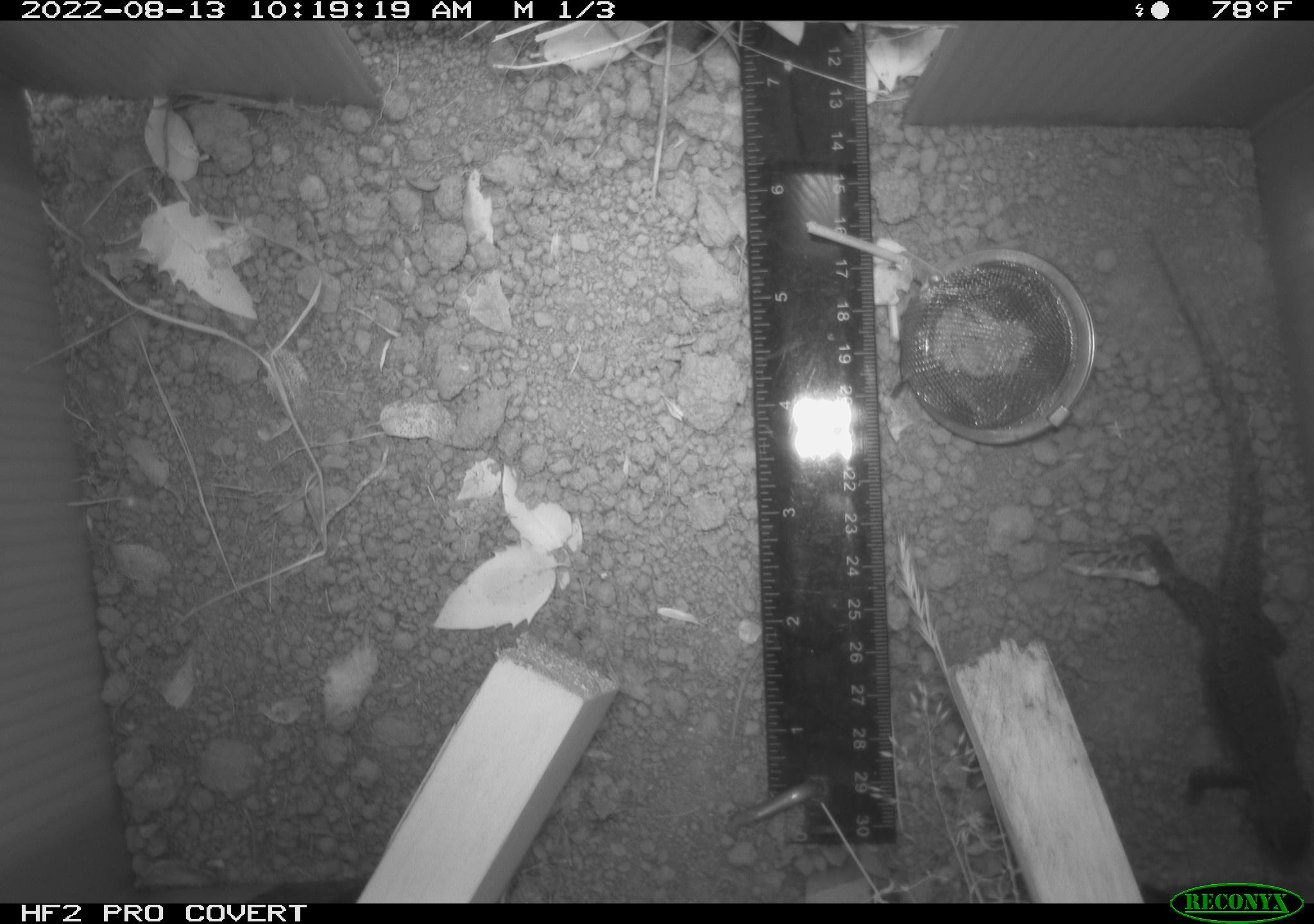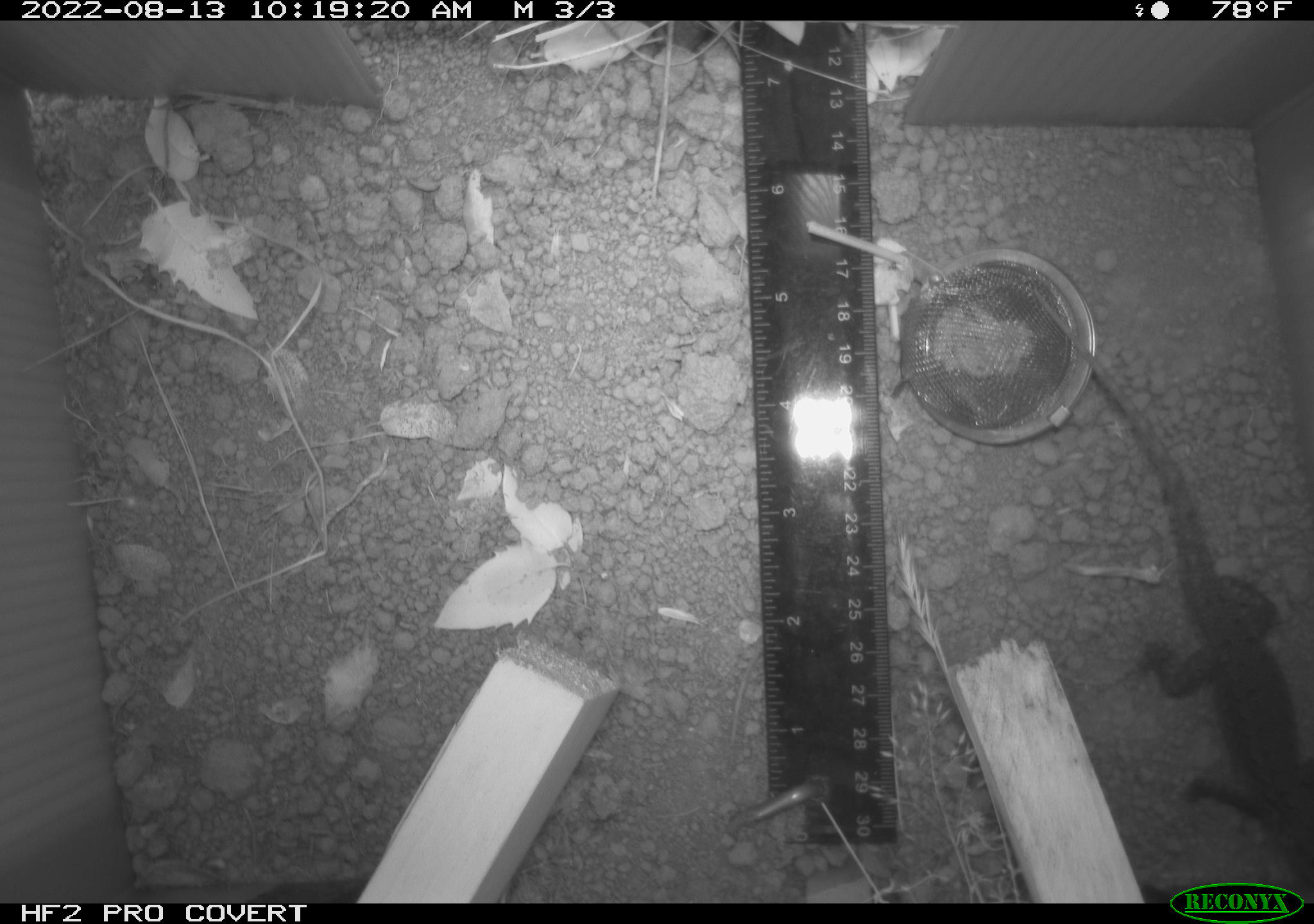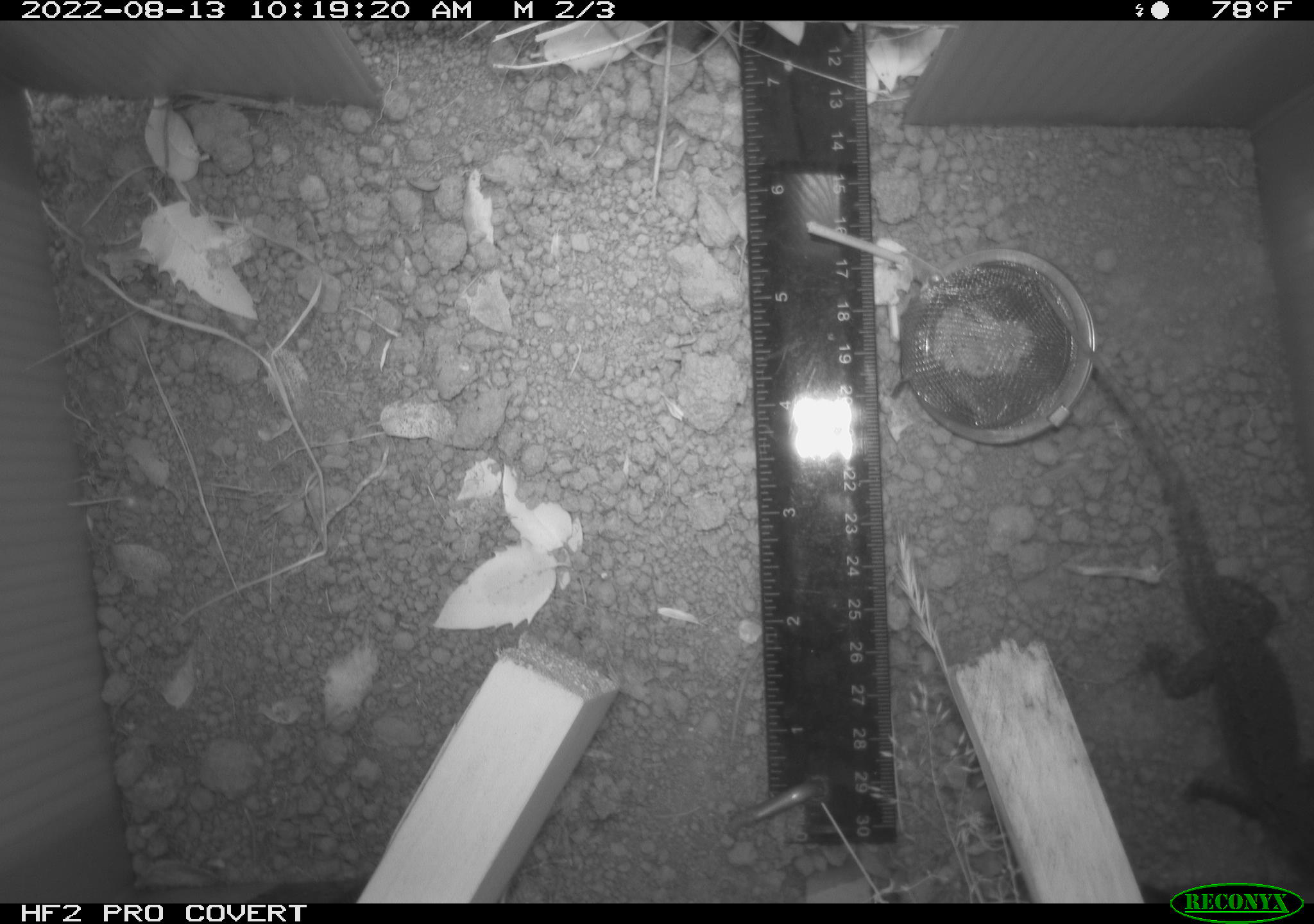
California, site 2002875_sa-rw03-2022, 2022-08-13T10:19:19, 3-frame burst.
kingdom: Animalia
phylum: Chordata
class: Reptilia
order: Squamata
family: Phrynosomatidae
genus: Sceloporus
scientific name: Sceloporus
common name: spiny lizards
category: sceloporus species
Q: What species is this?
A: Sceloporus species (spiny lizards) (Sceloporus).